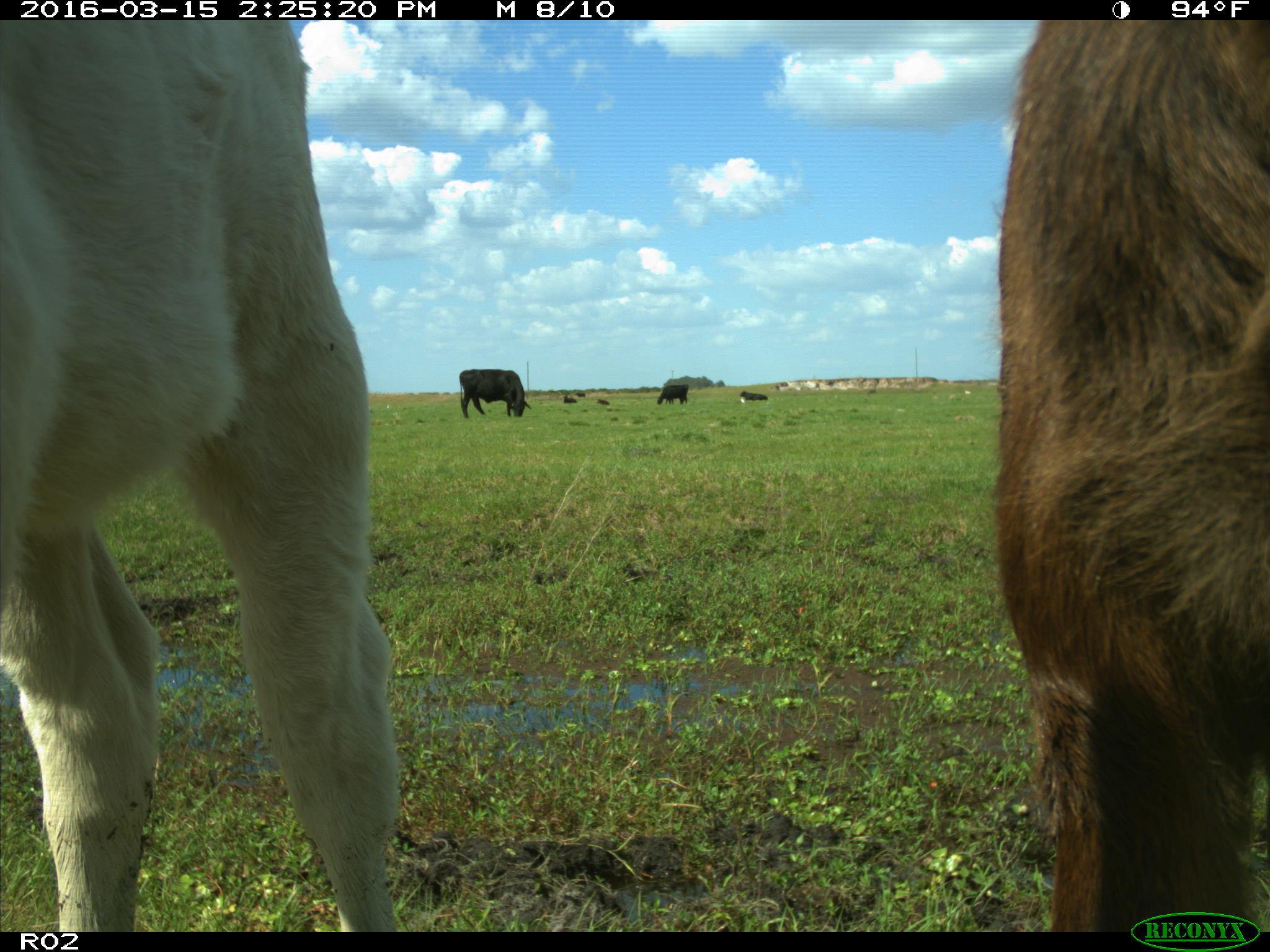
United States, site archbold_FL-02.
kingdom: Animalia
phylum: Chordata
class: Mammalia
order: Artiodactyla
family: Bovidae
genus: Bos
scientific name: Bos taurus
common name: domestic cow